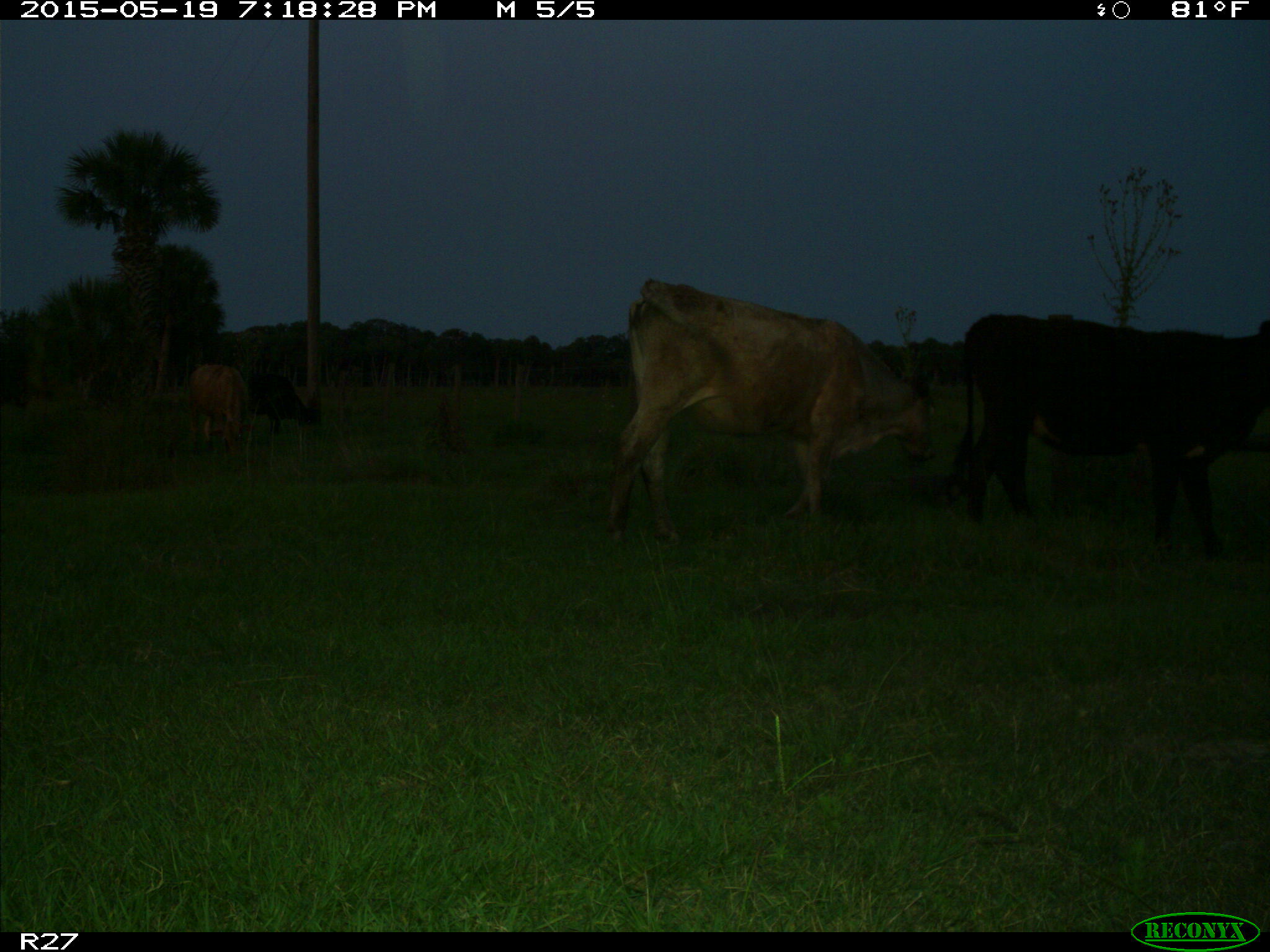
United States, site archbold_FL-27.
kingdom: Animalia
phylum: Chordata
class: Mammalia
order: Artiodactyla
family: Bovidae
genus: Bos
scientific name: Bos taurus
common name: domestic cow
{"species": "Bos taurus (domestic cow)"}